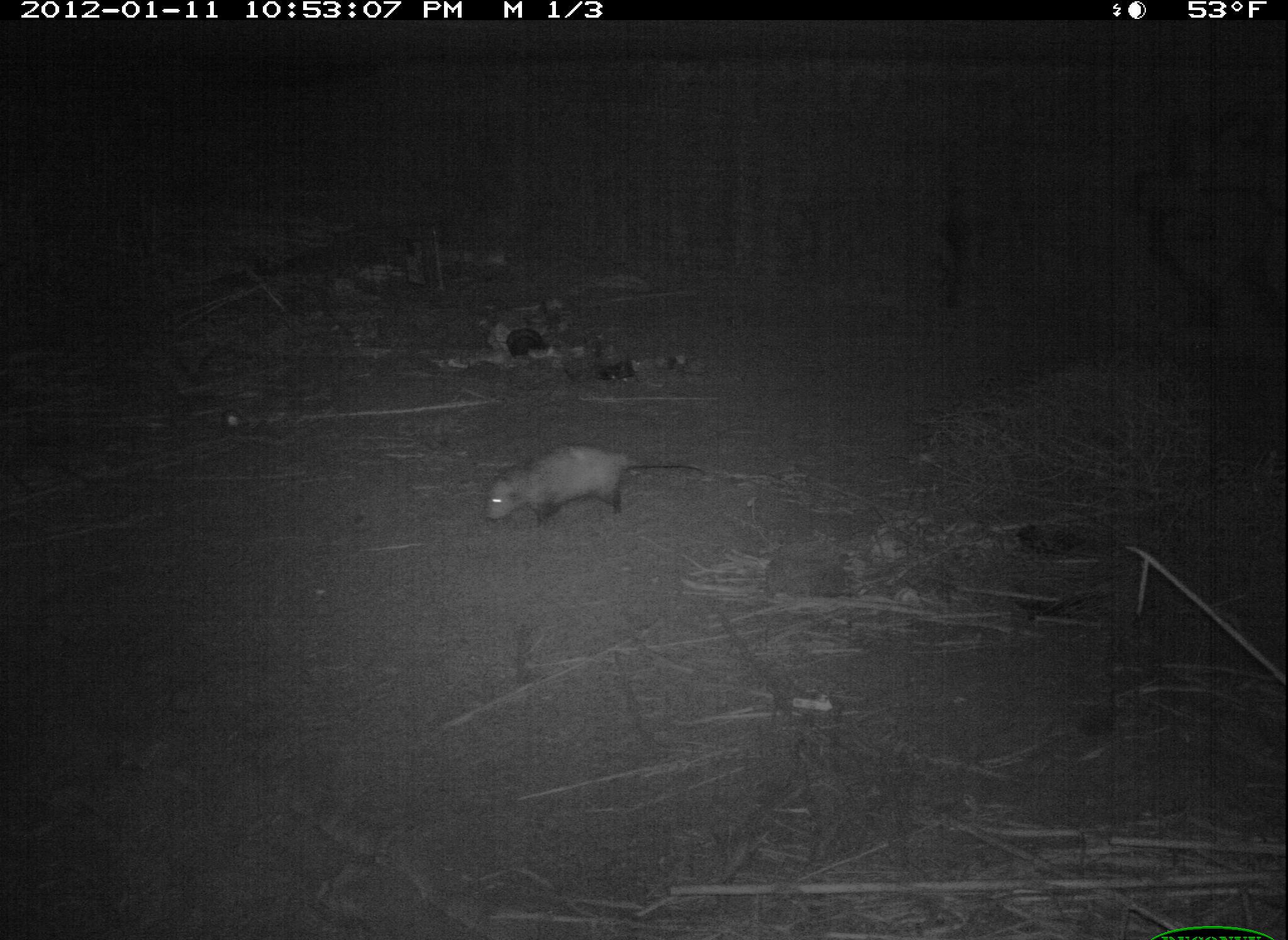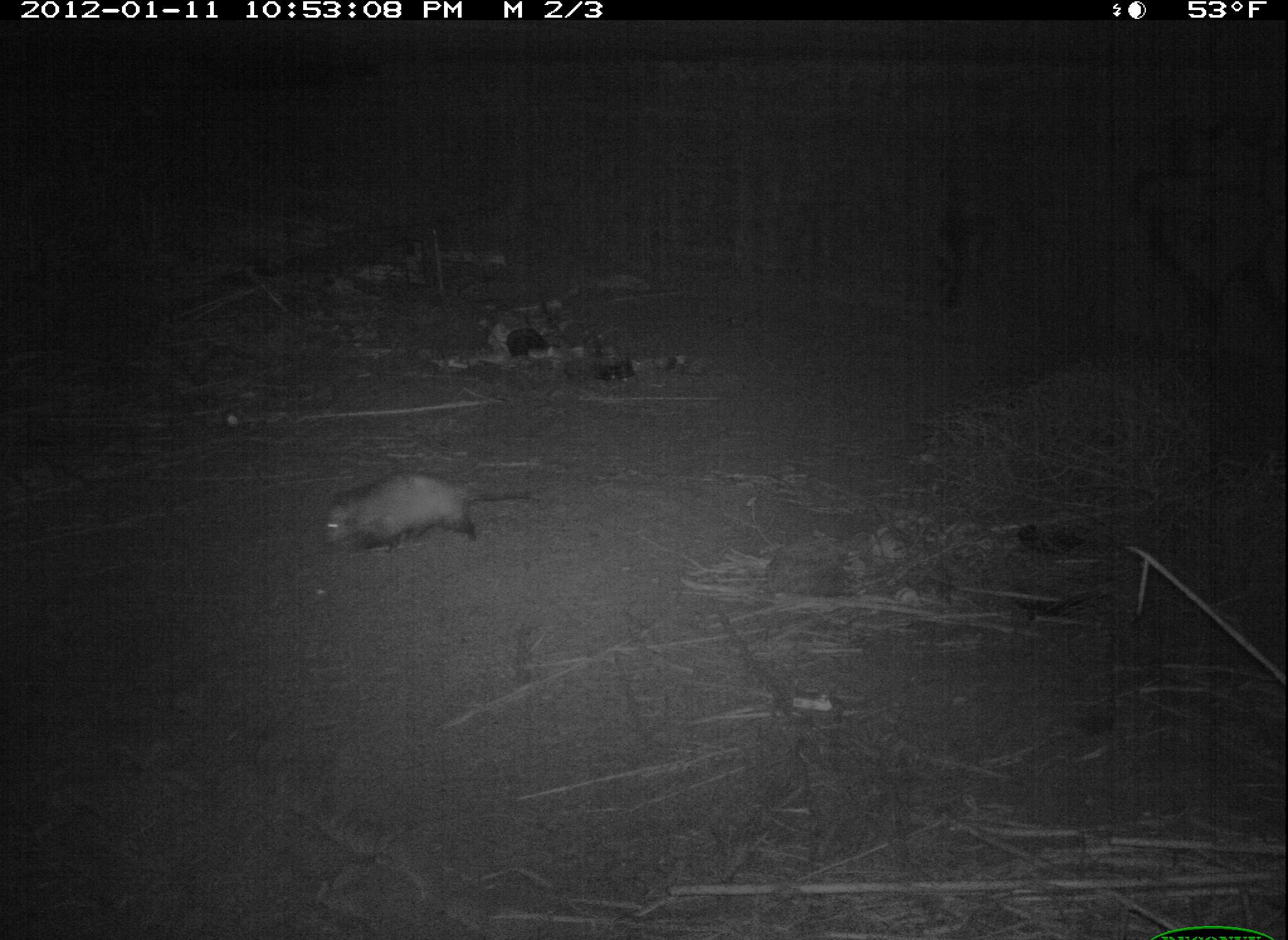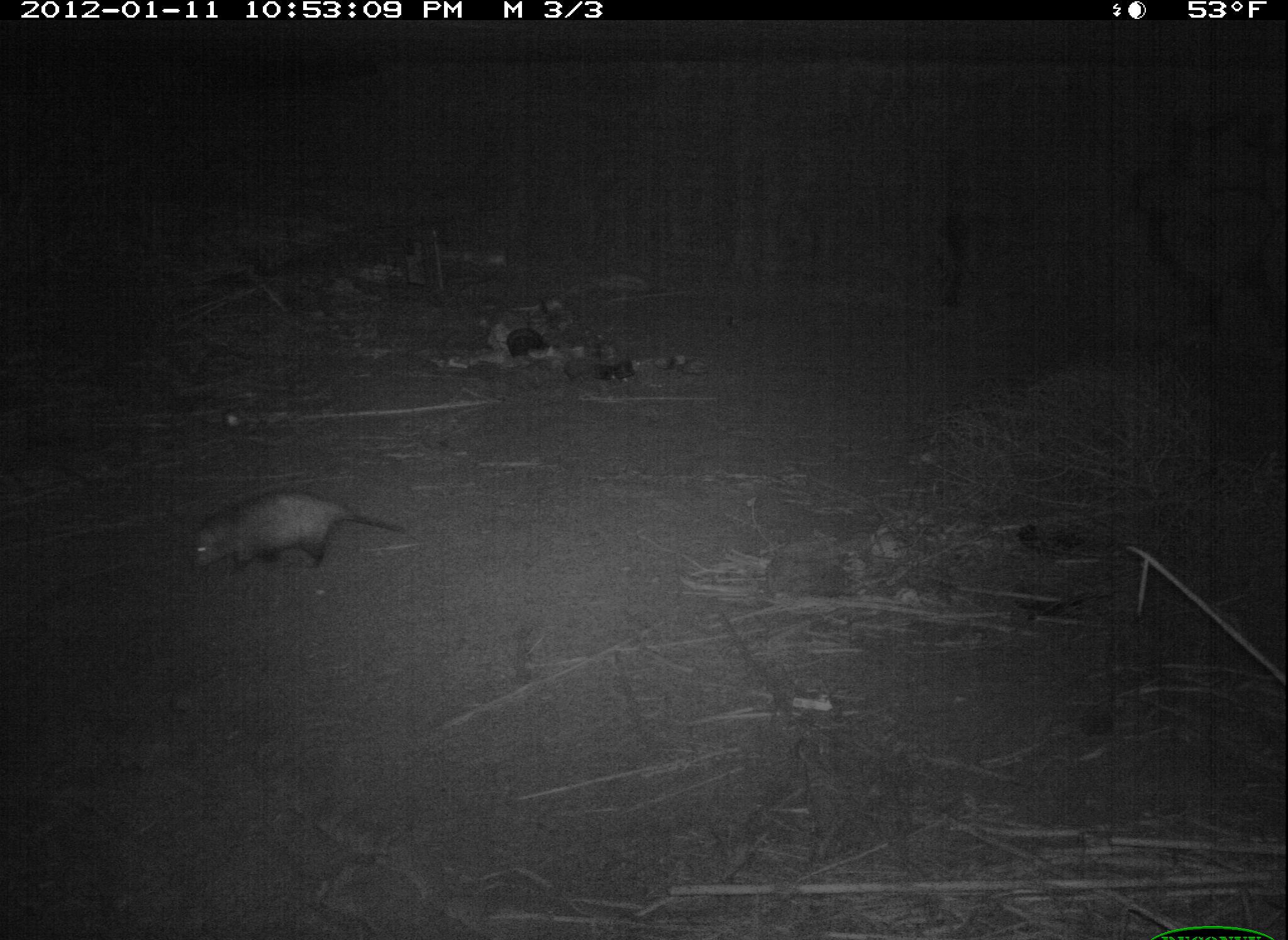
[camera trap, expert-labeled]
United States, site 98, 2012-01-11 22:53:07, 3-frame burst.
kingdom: Animalia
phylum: Chordata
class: Mammalia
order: Didelphimorphia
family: Didelphidae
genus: Didelphis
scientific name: Didelphis virginiana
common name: virginia opossum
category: opossum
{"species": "opossum (virginia opossum) (Didelphis virginiana)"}